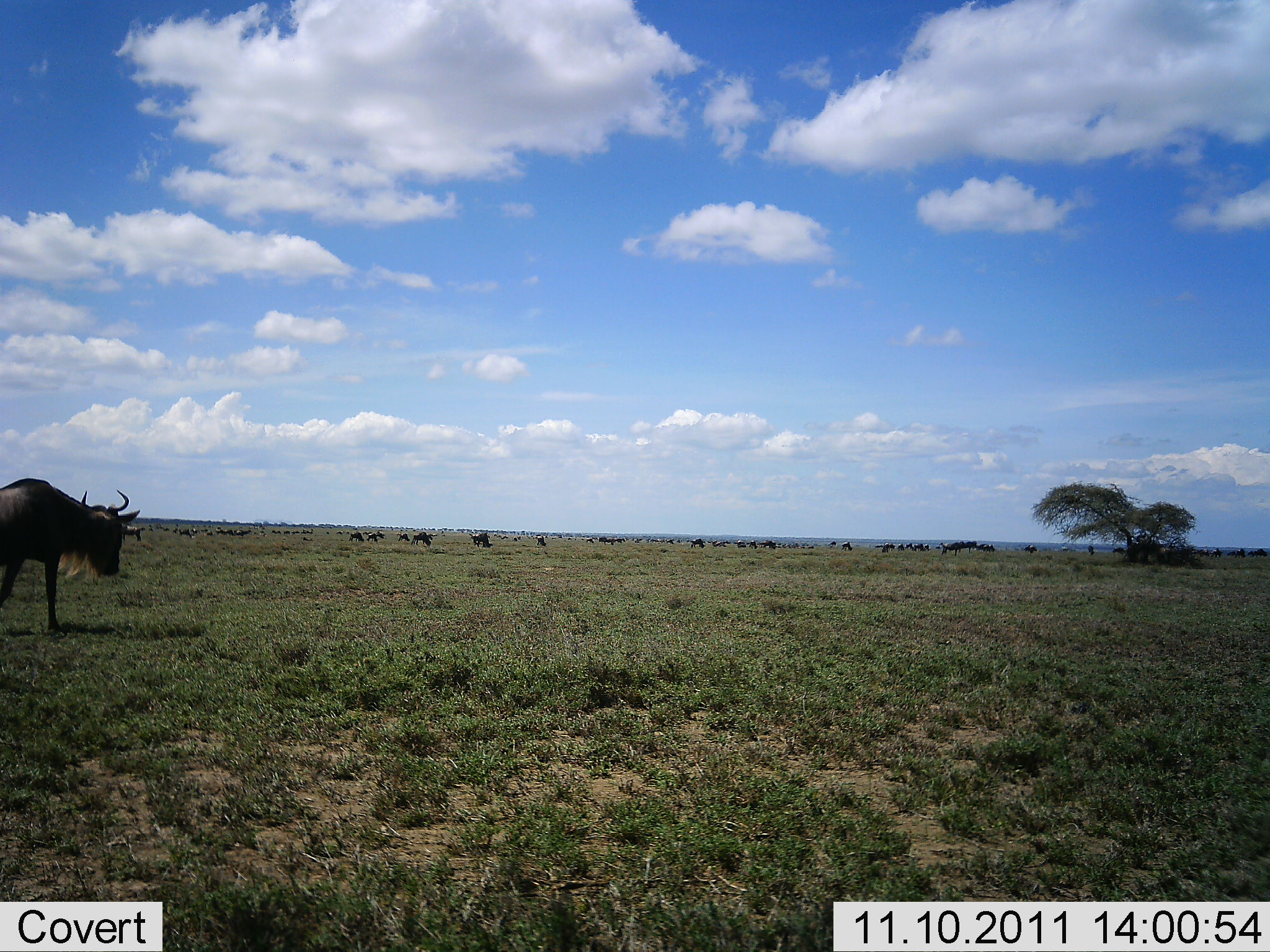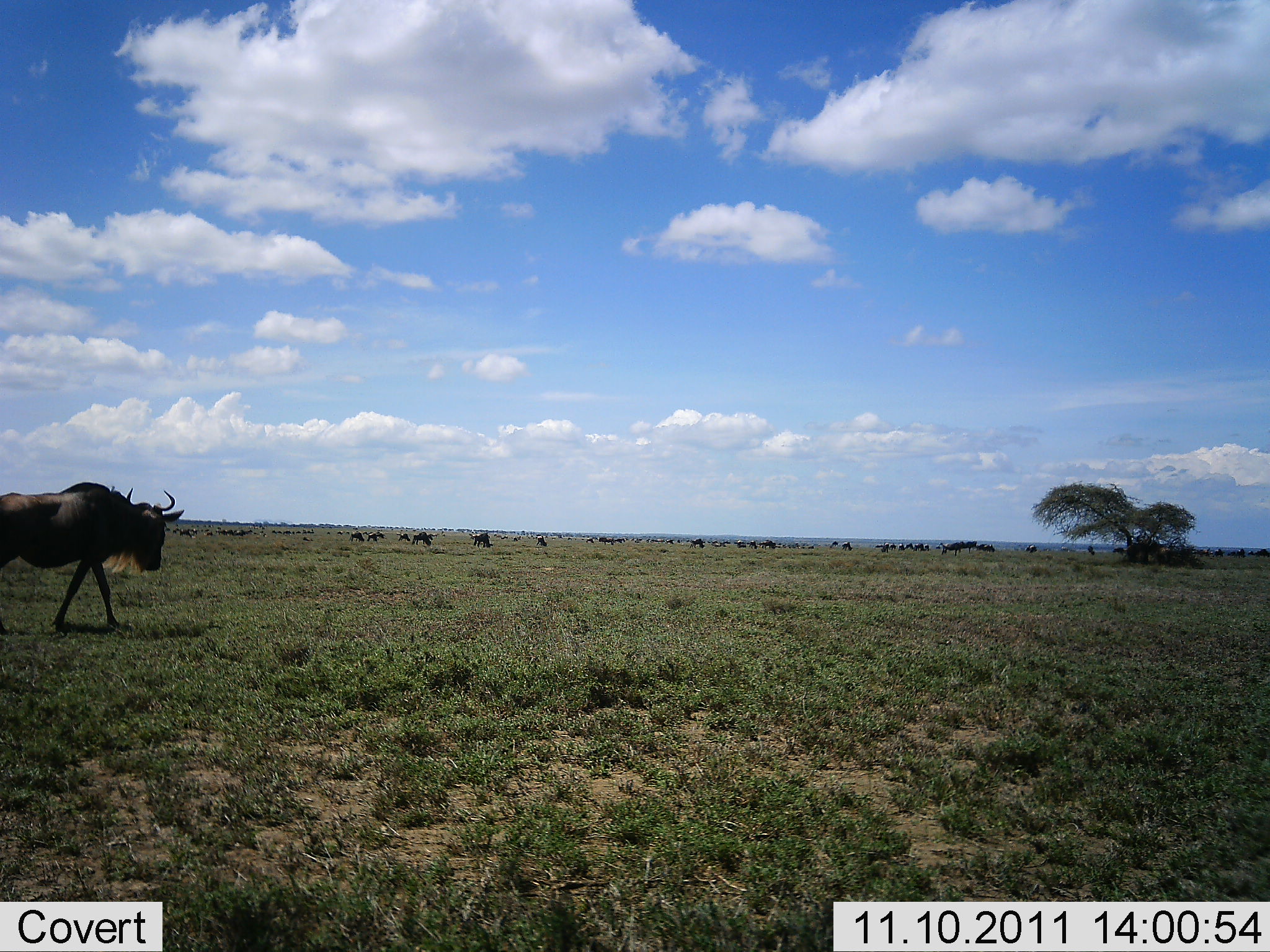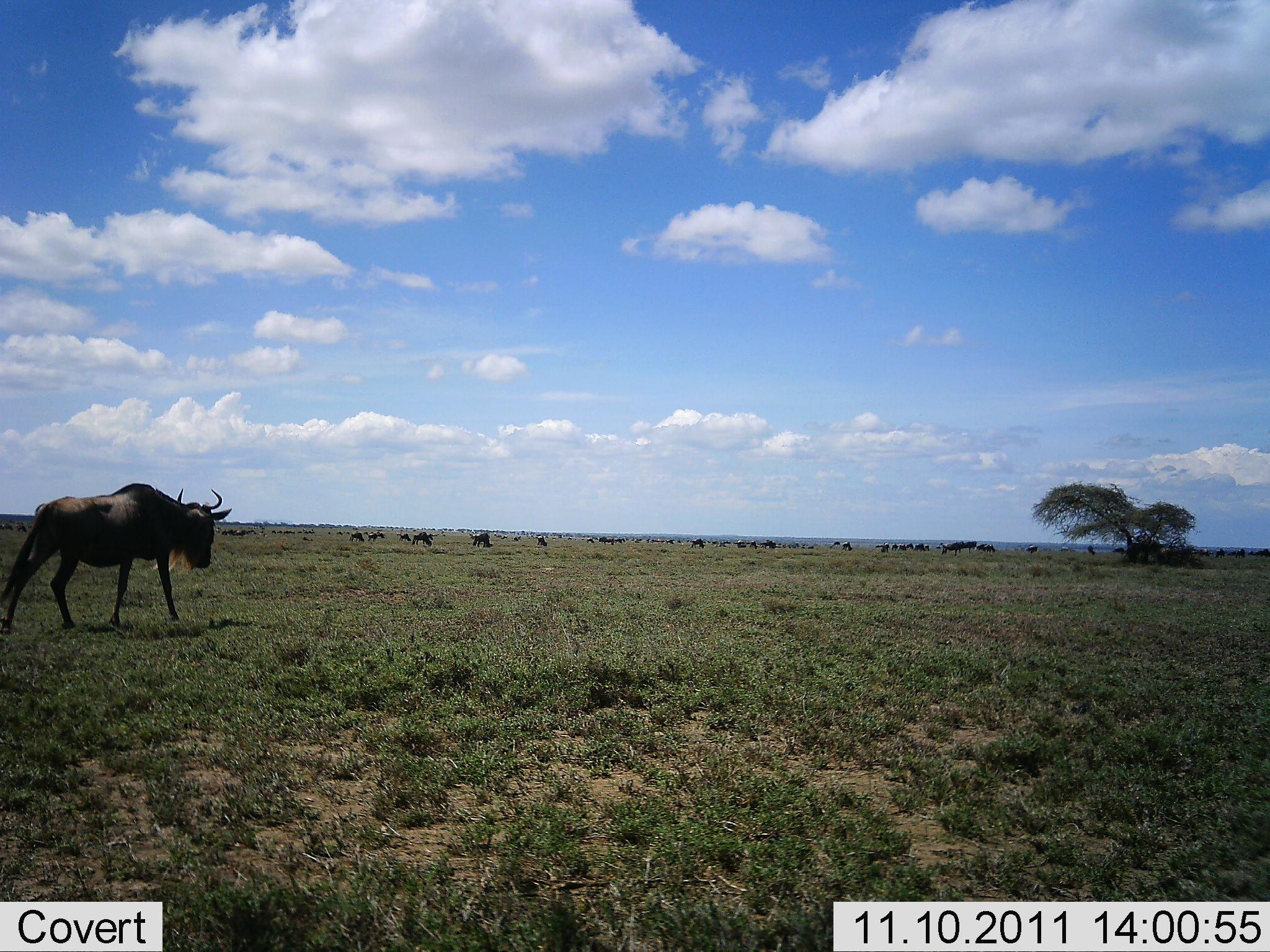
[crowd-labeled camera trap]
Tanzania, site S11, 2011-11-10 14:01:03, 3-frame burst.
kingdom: Animalia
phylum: Chordata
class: Mammalia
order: Artiodactyla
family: Bovidae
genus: Connochaetes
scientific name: Connochaetes taurinus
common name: blue wildebeest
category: wildebeest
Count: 11-50.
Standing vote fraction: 28%.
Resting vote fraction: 0%.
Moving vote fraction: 89%.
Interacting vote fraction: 0%.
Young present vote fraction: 0%.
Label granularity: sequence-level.